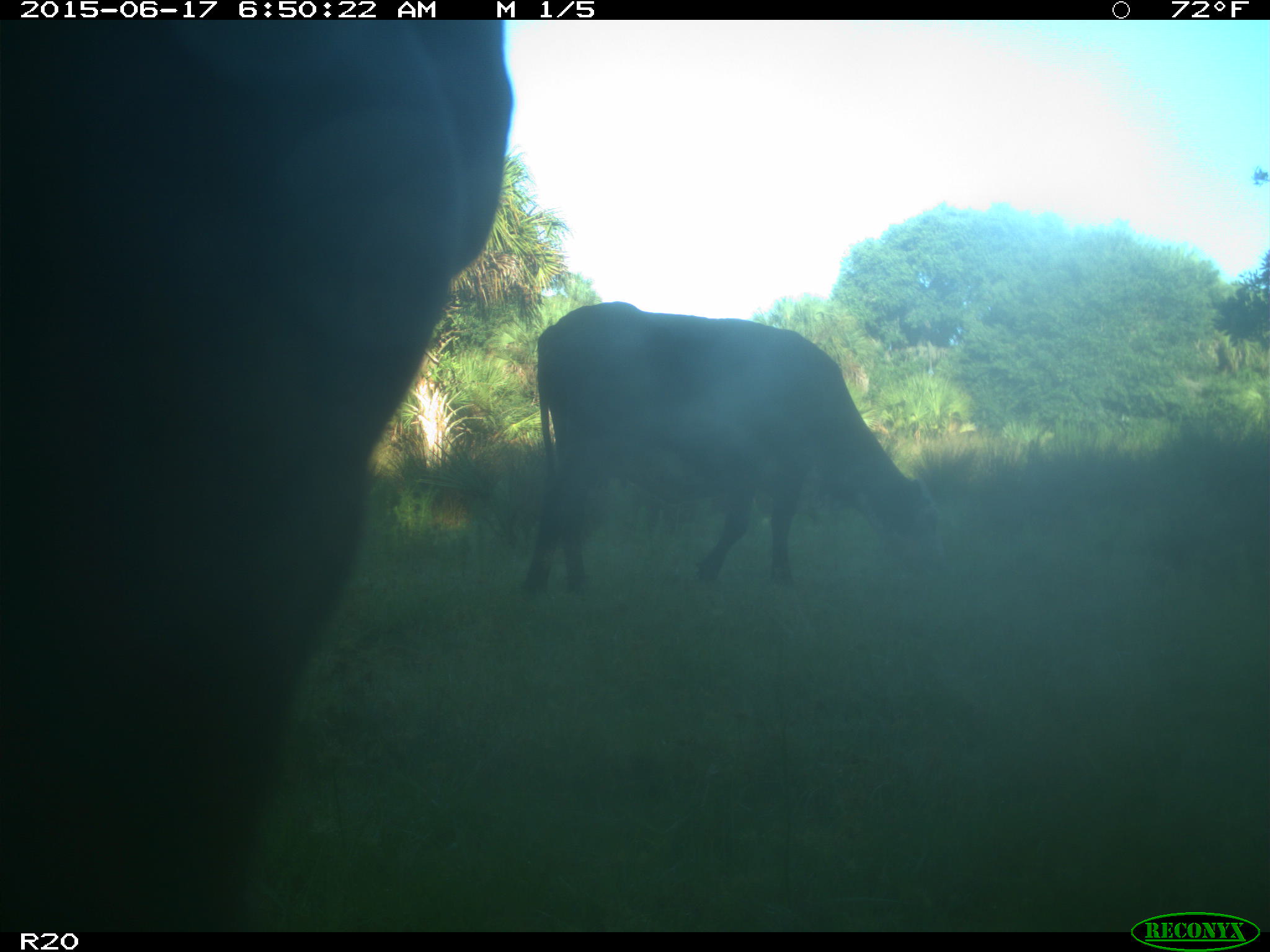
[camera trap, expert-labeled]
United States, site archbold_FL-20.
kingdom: Animalia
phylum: Chordata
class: Mammalia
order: Artiodactyla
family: Bovidae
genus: Bos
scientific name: Bos taurus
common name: domestic cow